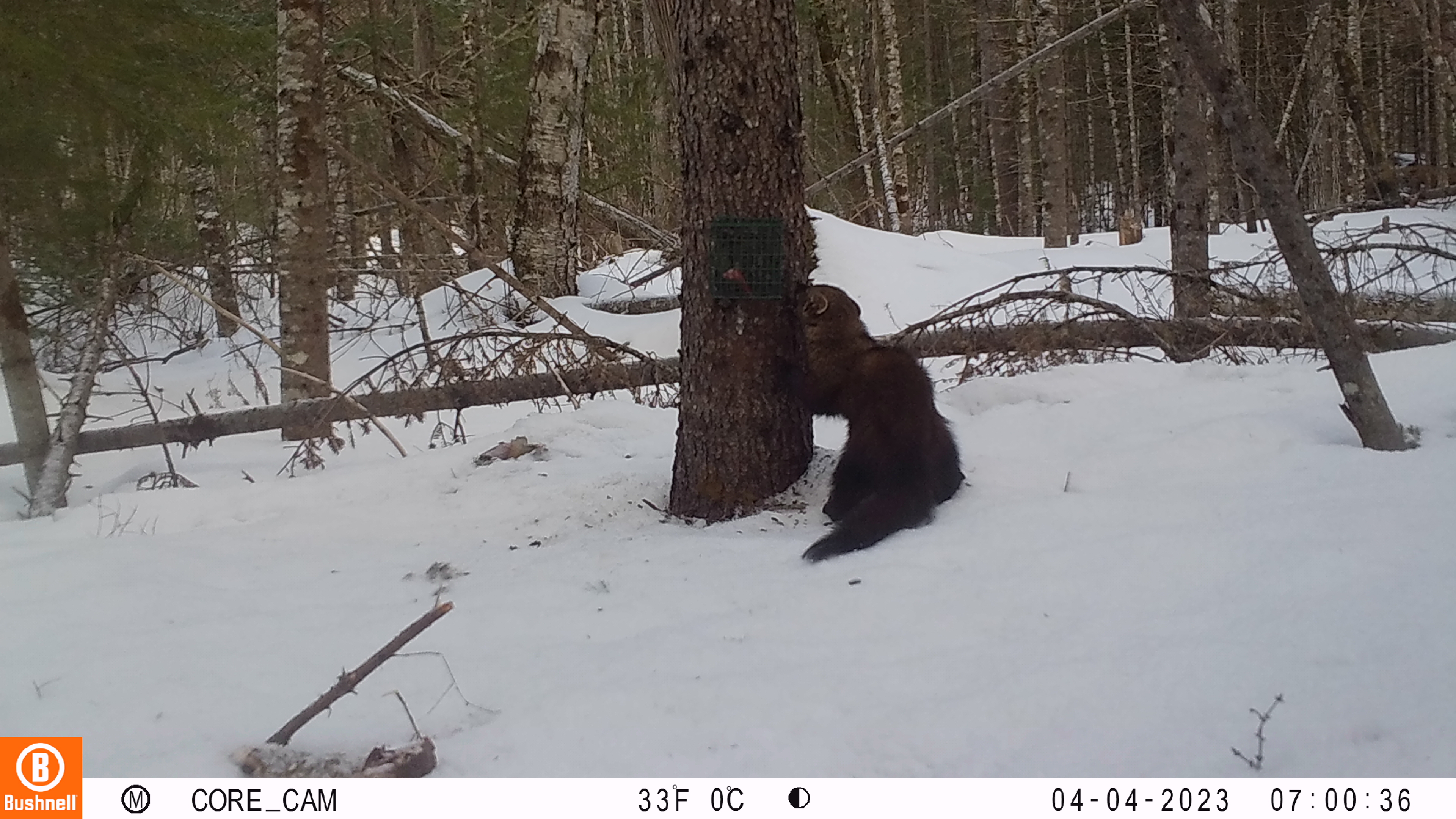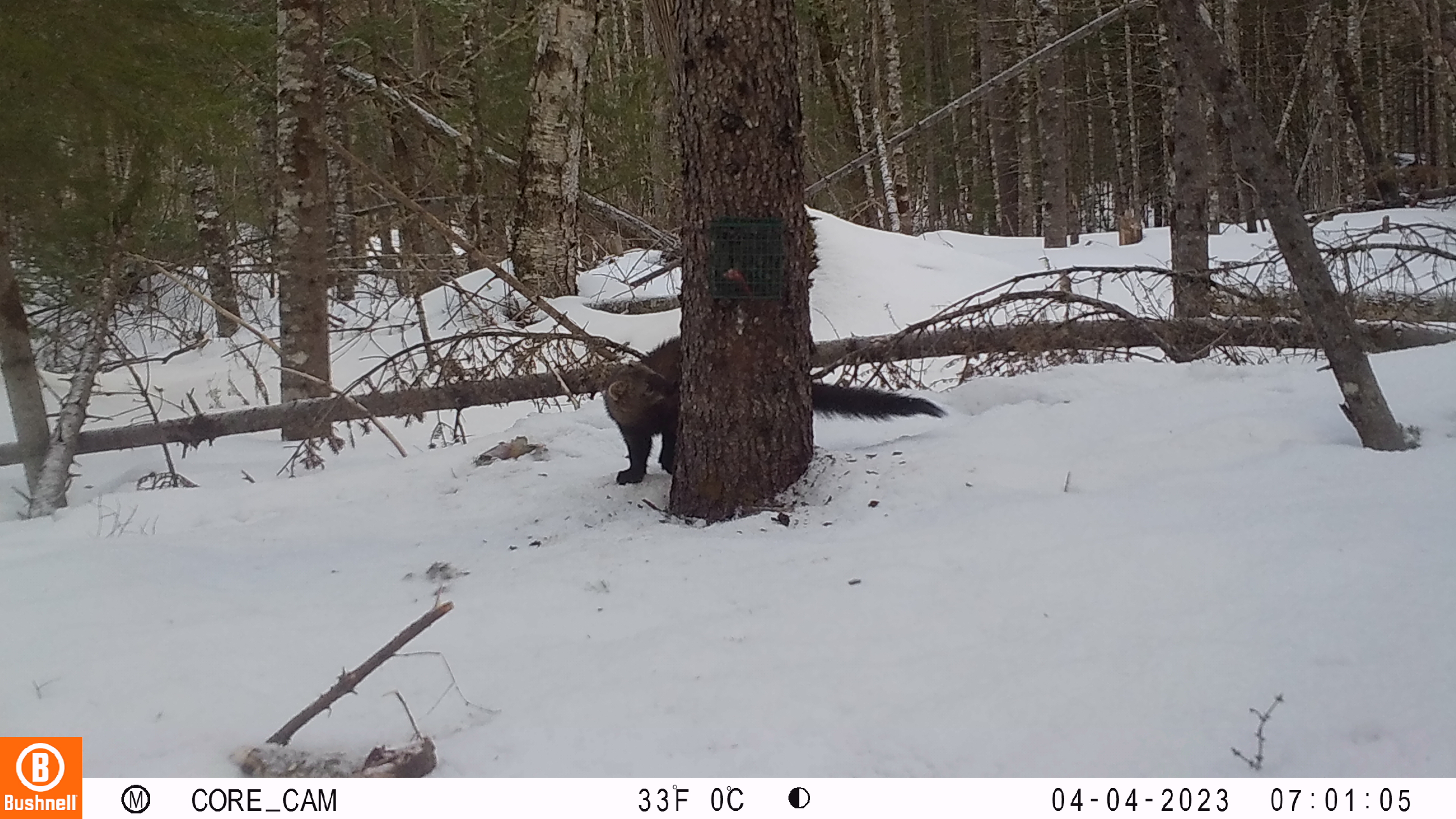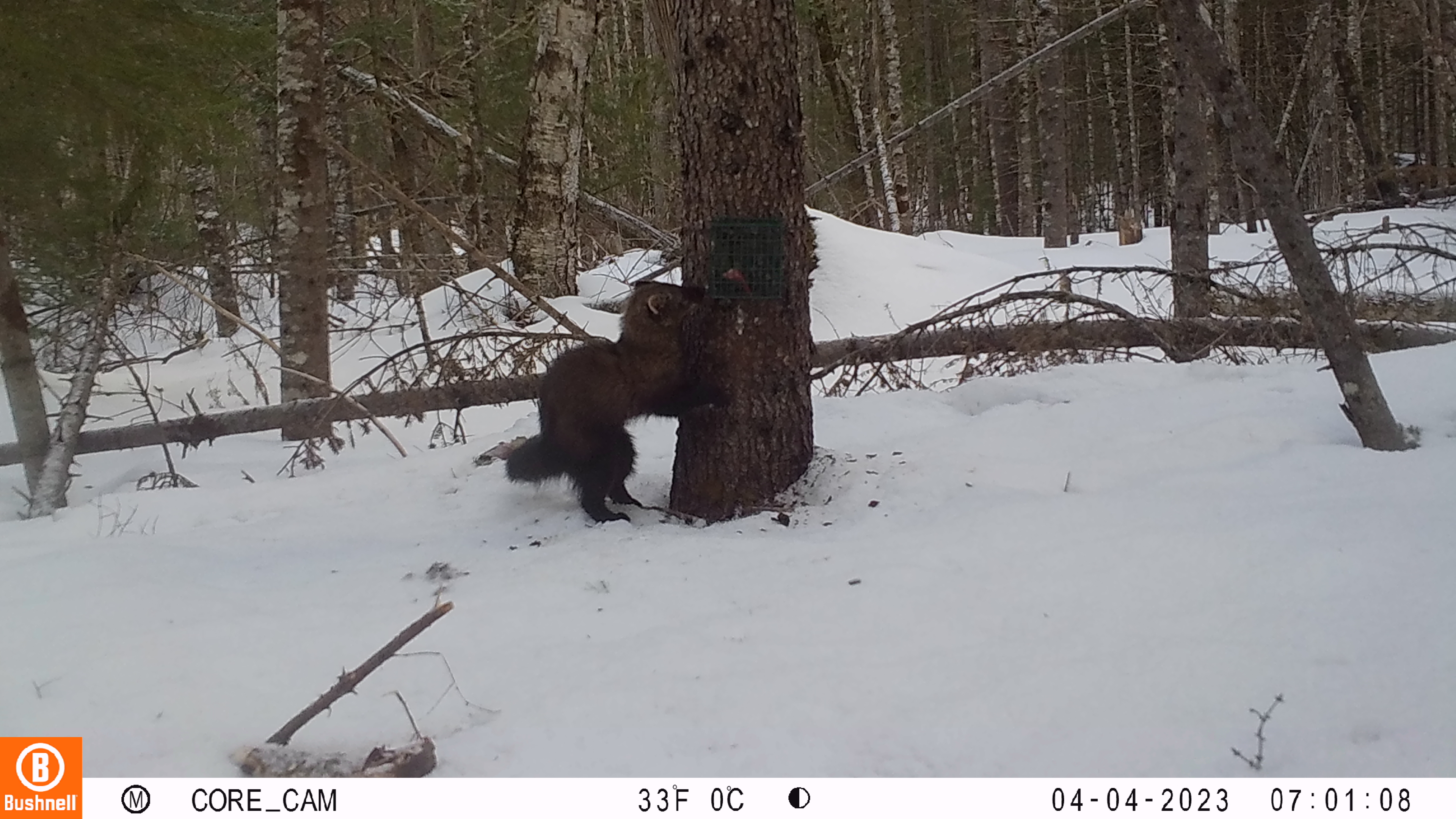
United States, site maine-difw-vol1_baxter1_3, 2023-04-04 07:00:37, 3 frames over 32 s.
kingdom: Animalia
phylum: Chordata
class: Mammalia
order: Carnivora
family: Mustelidae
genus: Pekania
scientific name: Pekania pennanti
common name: fisher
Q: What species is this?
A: Fisher (Pekania pennanti).